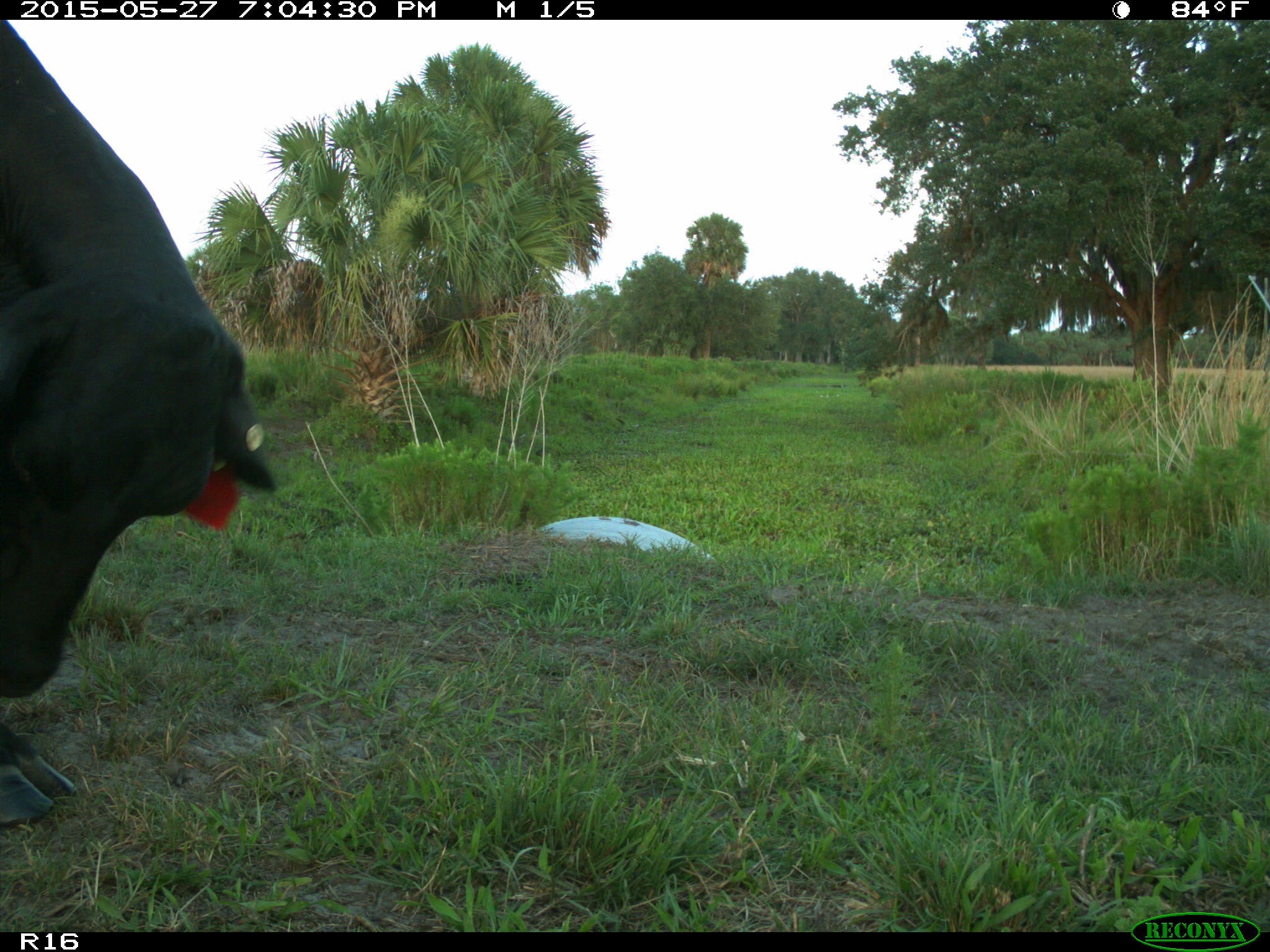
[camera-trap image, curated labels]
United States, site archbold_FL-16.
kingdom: Animalia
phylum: Chordata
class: Mammalia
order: Artiodactyla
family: Bovidae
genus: Bos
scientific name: Bos taurus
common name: domestic cow